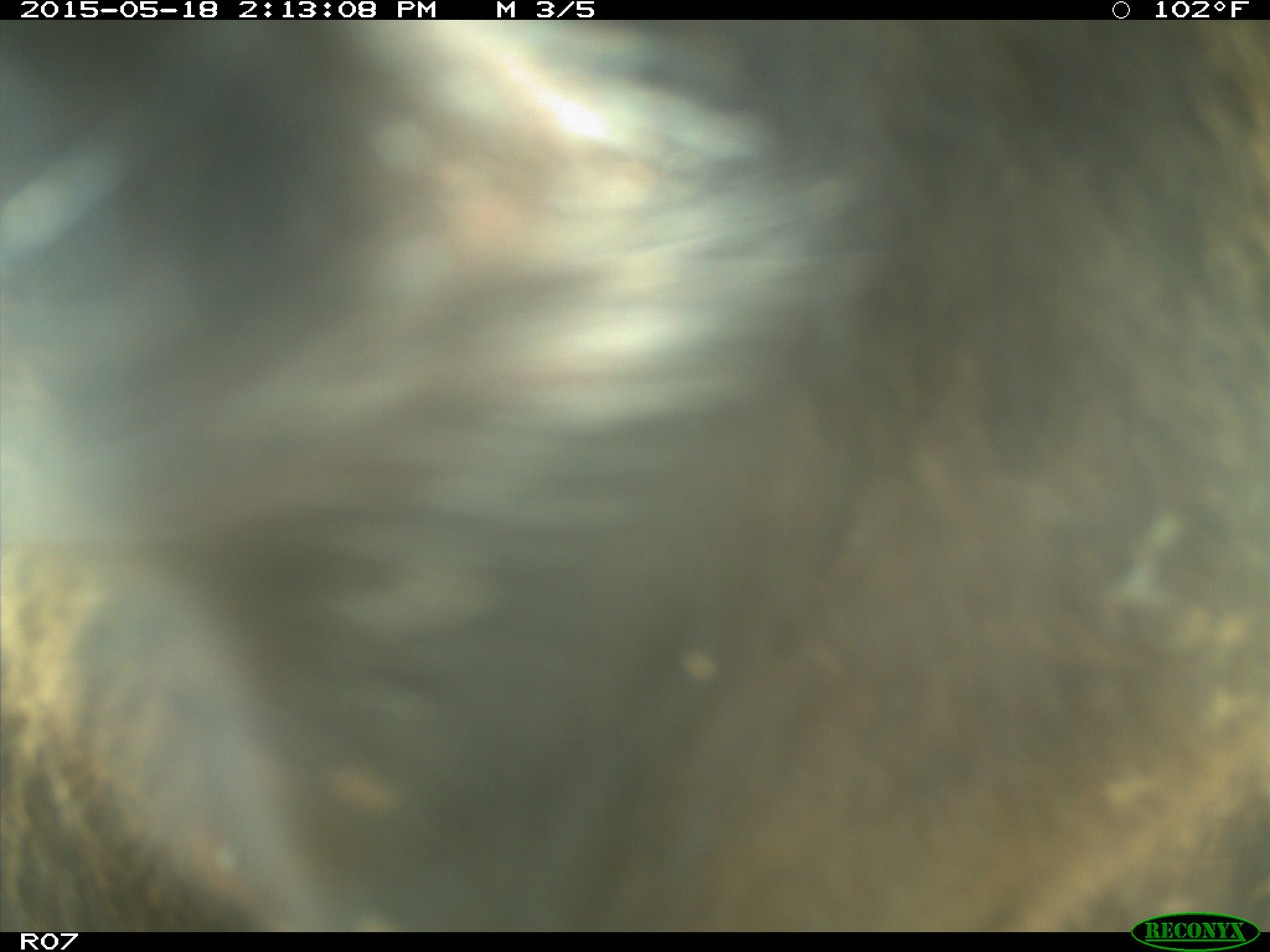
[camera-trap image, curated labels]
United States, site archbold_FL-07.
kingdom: Animalia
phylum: Chordata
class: Mammalia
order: Artiodactyla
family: Bovidae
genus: Bos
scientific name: Bos taurus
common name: domestic cow